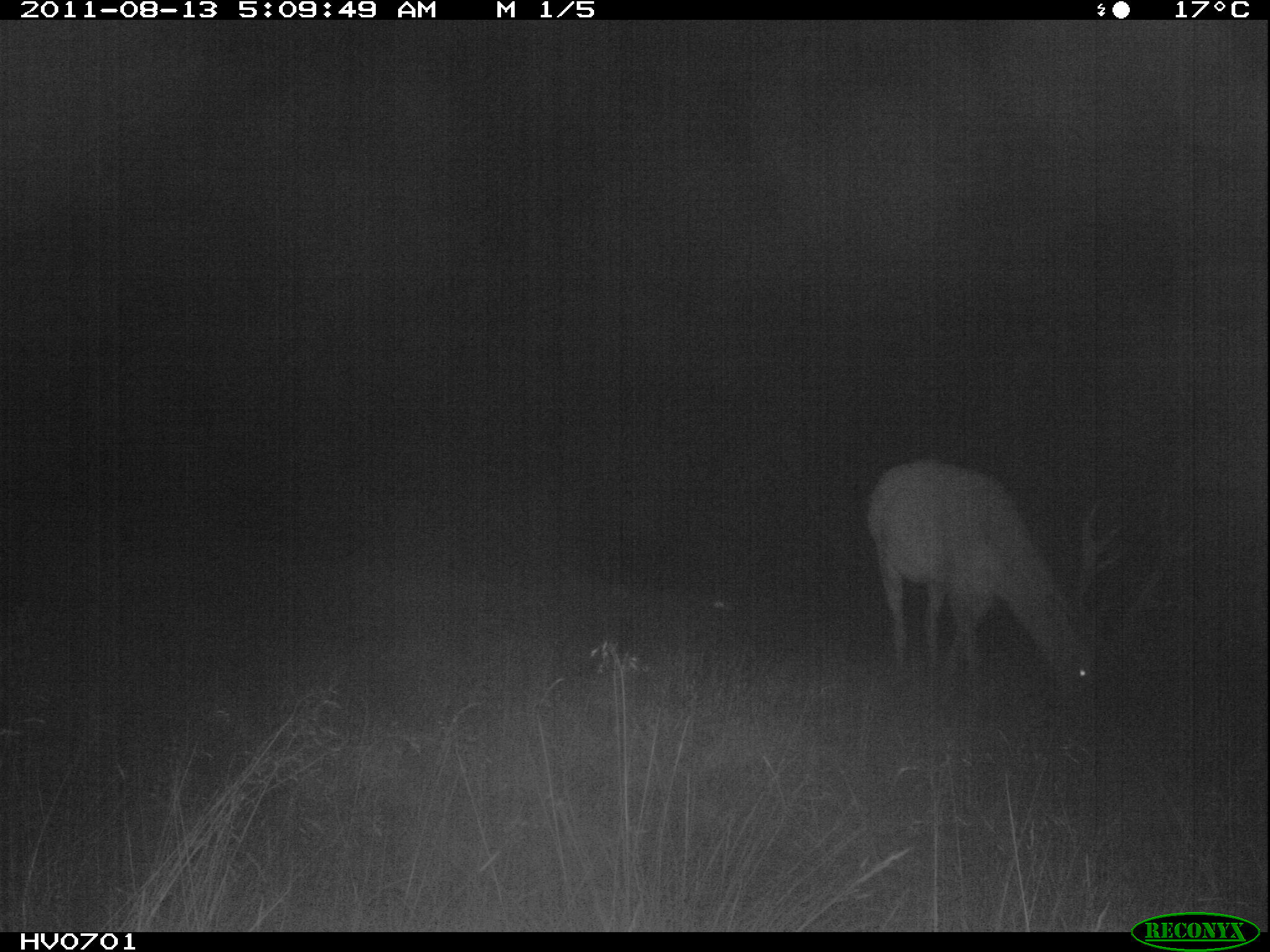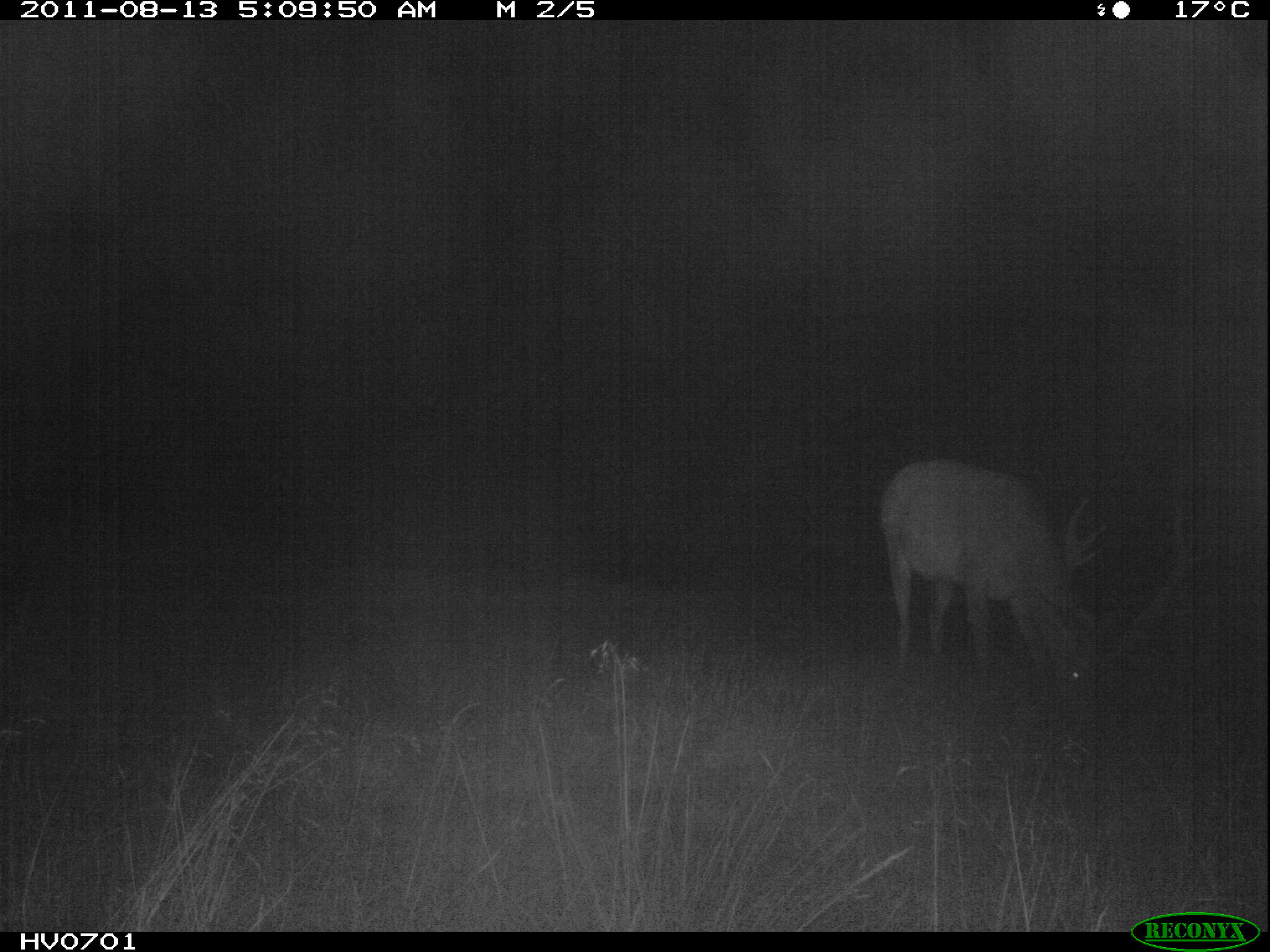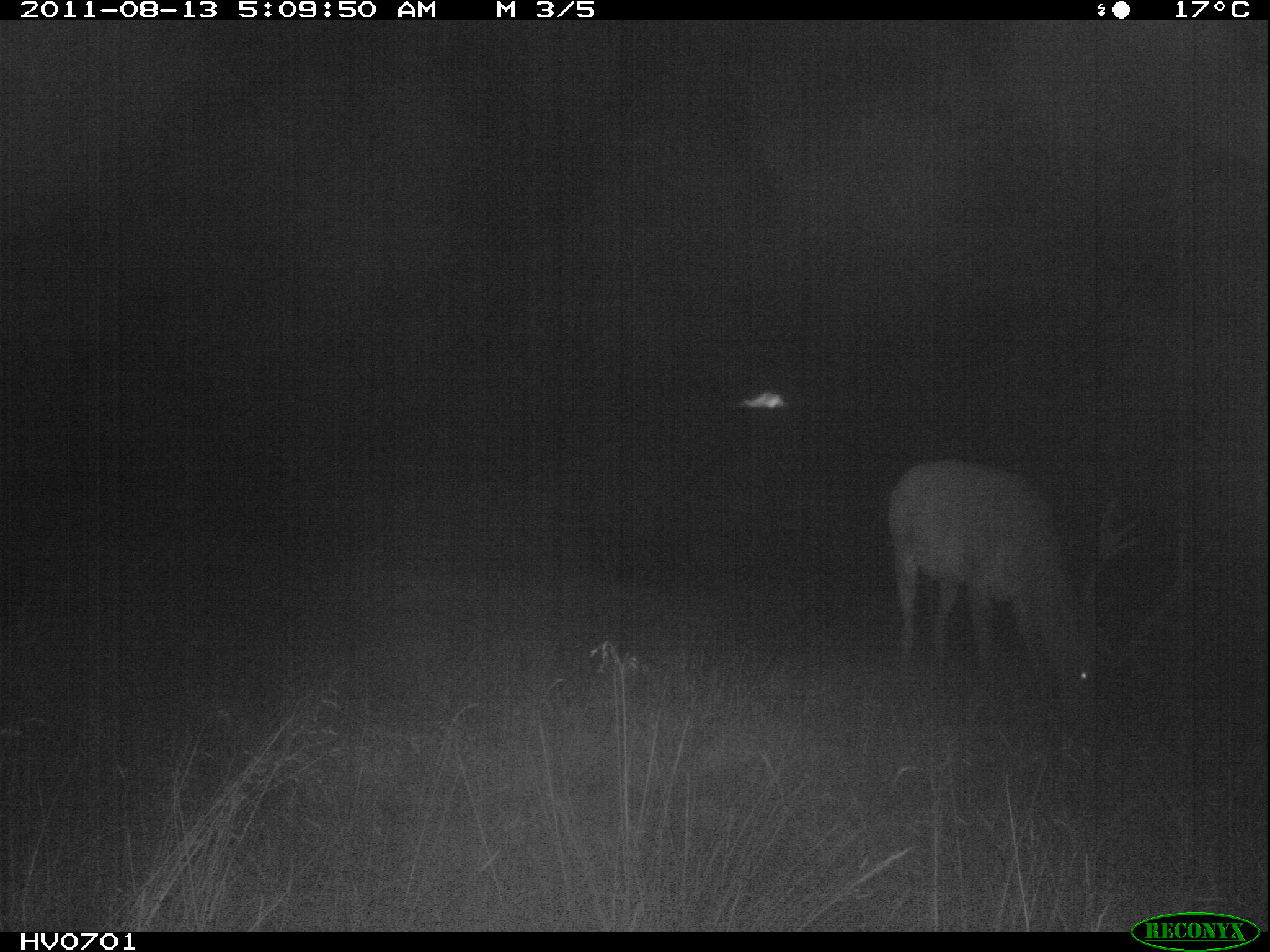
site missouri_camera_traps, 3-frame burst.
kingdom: Animalia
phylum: Chordata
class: Mammalia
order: Artiodactyla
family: Cervidae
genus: Cervus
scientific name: Cervus elaphus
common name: red deer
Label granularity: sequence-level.